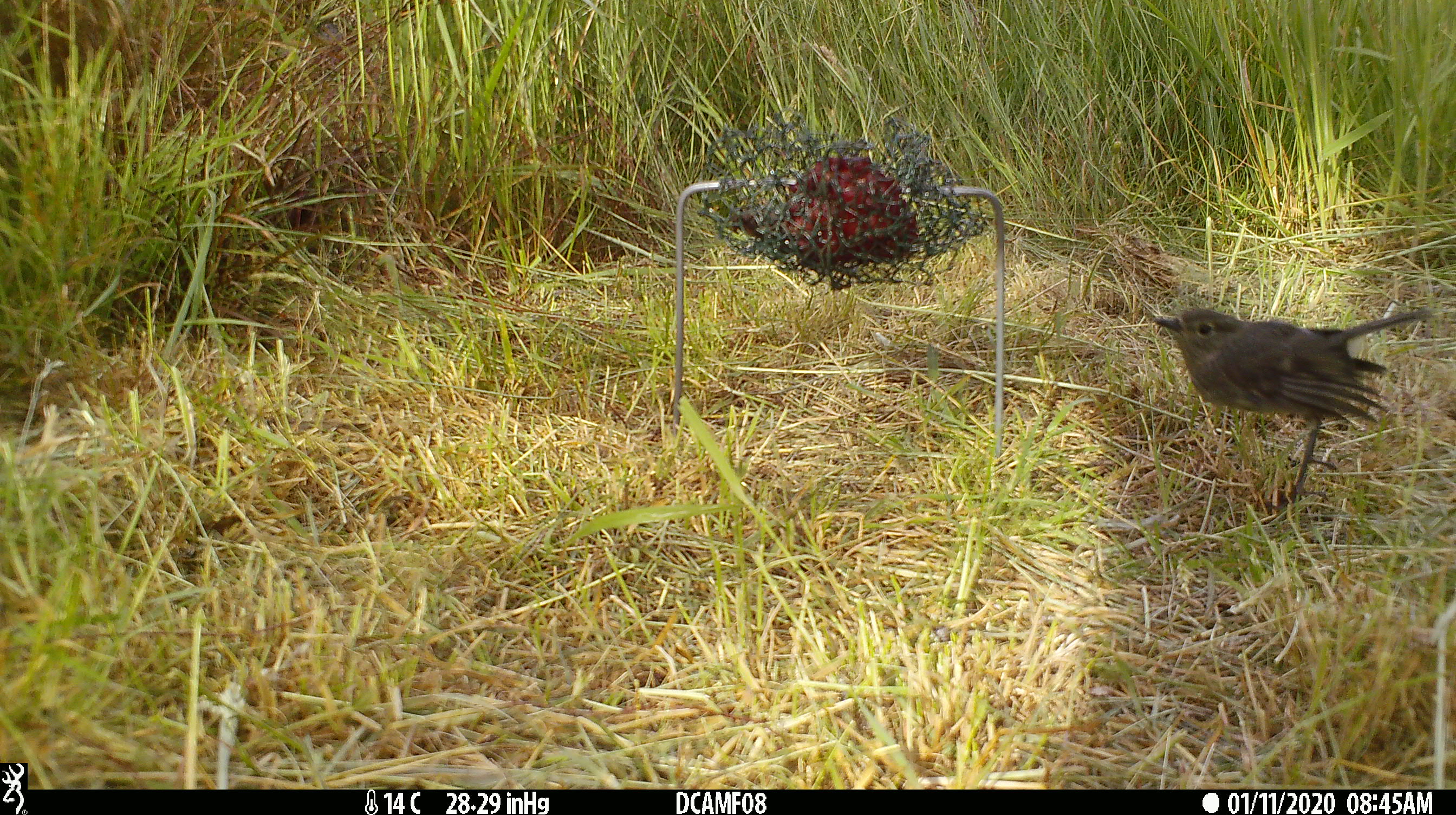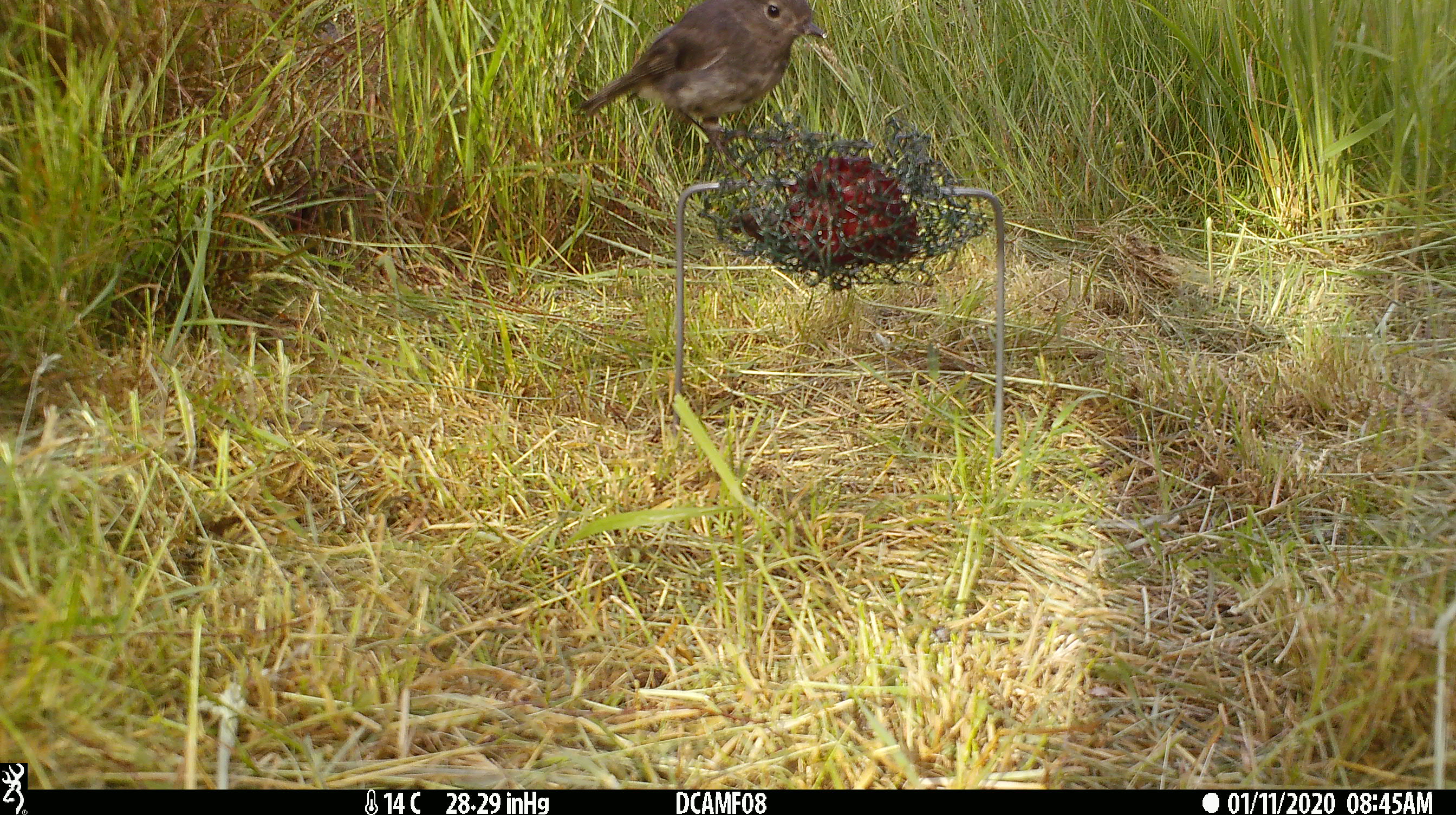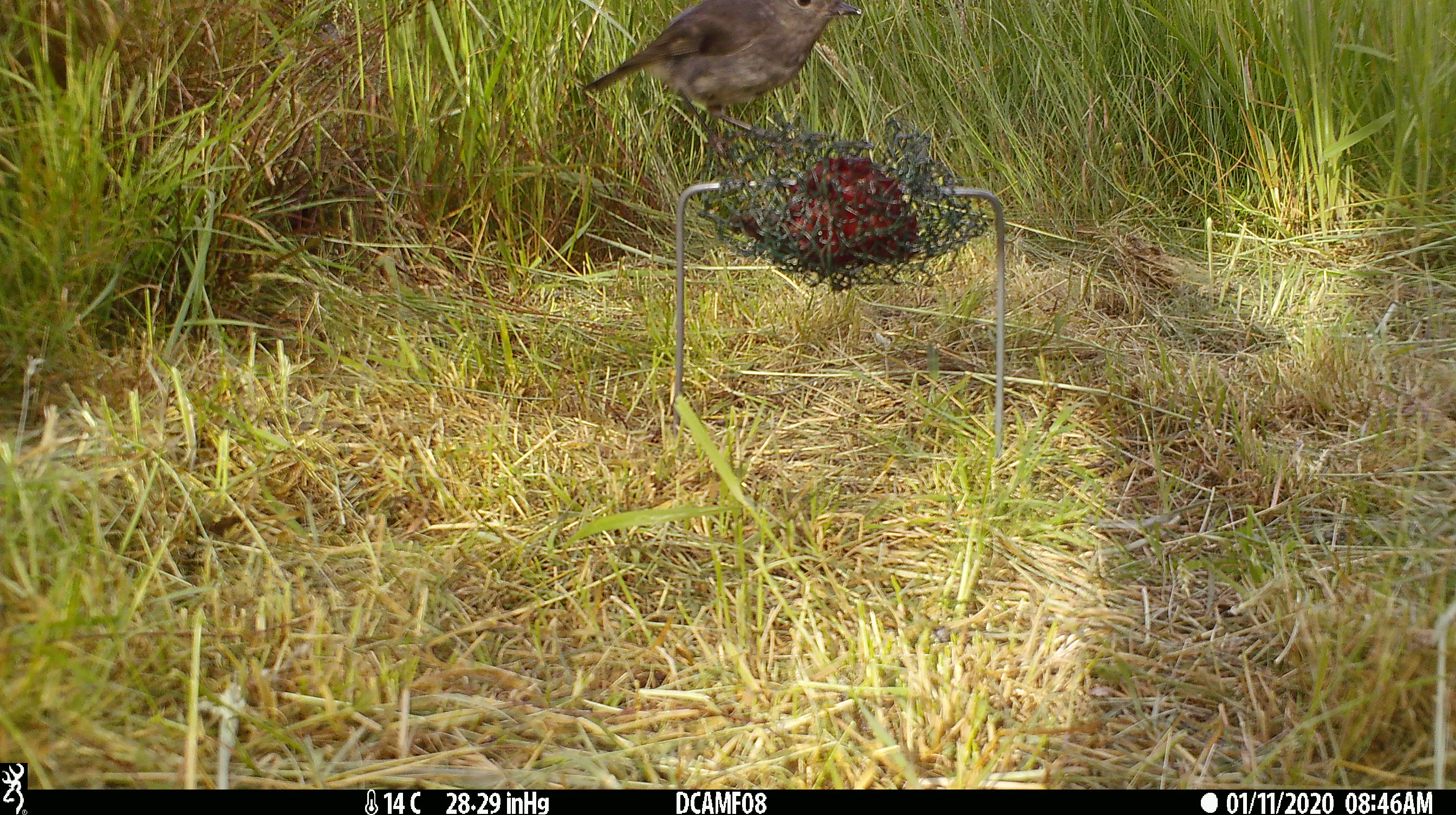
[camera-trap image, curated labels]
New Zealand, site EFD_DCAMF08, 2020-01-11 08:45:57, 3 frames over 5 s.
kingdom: Animalia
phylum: Chordata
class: Aves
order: Passeriformes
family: Petroicidae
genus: Petroica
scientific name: Petroica australis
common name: new zealand robin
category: robin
Robin (new zealand robin) (Petroica australis).